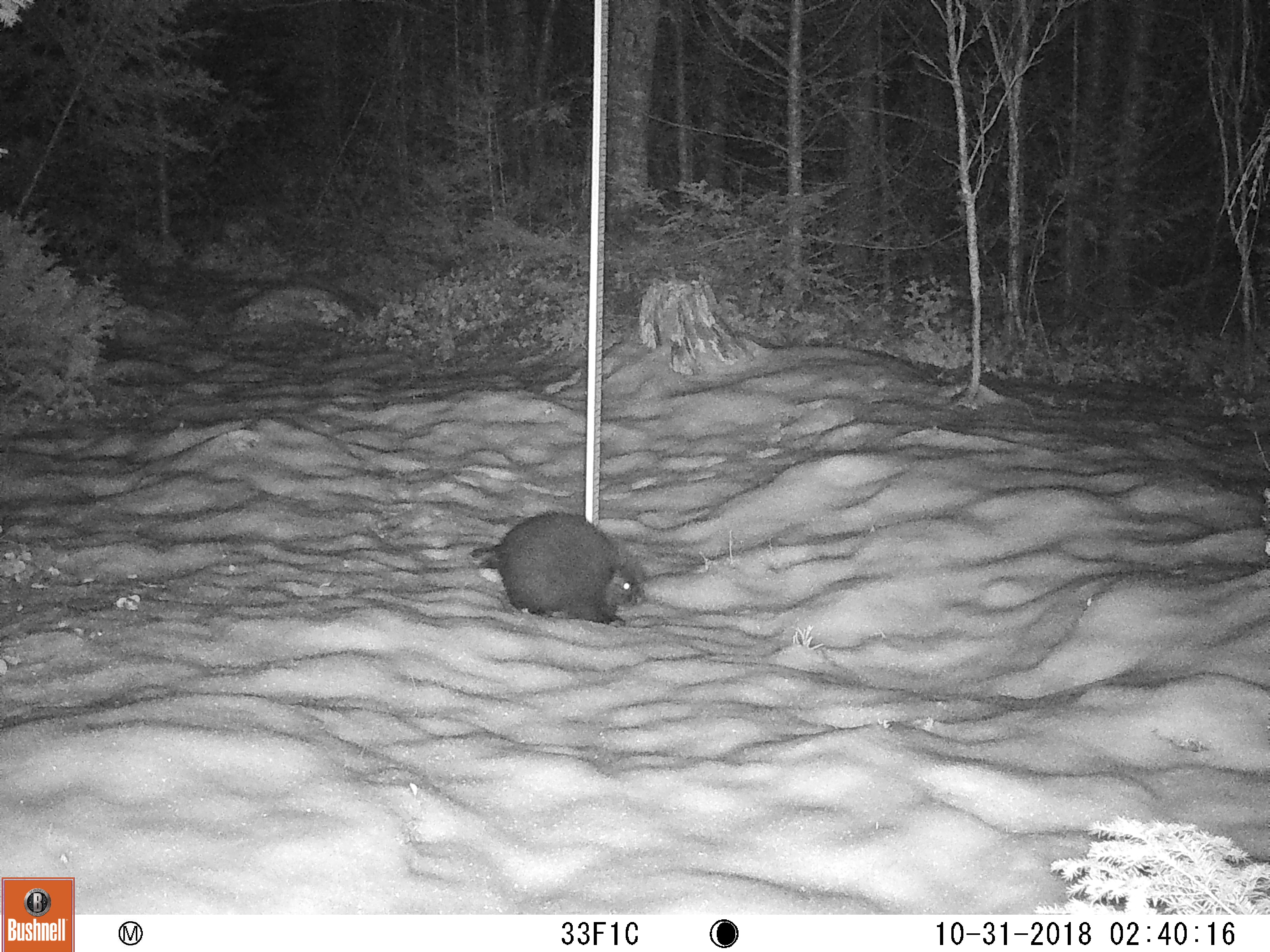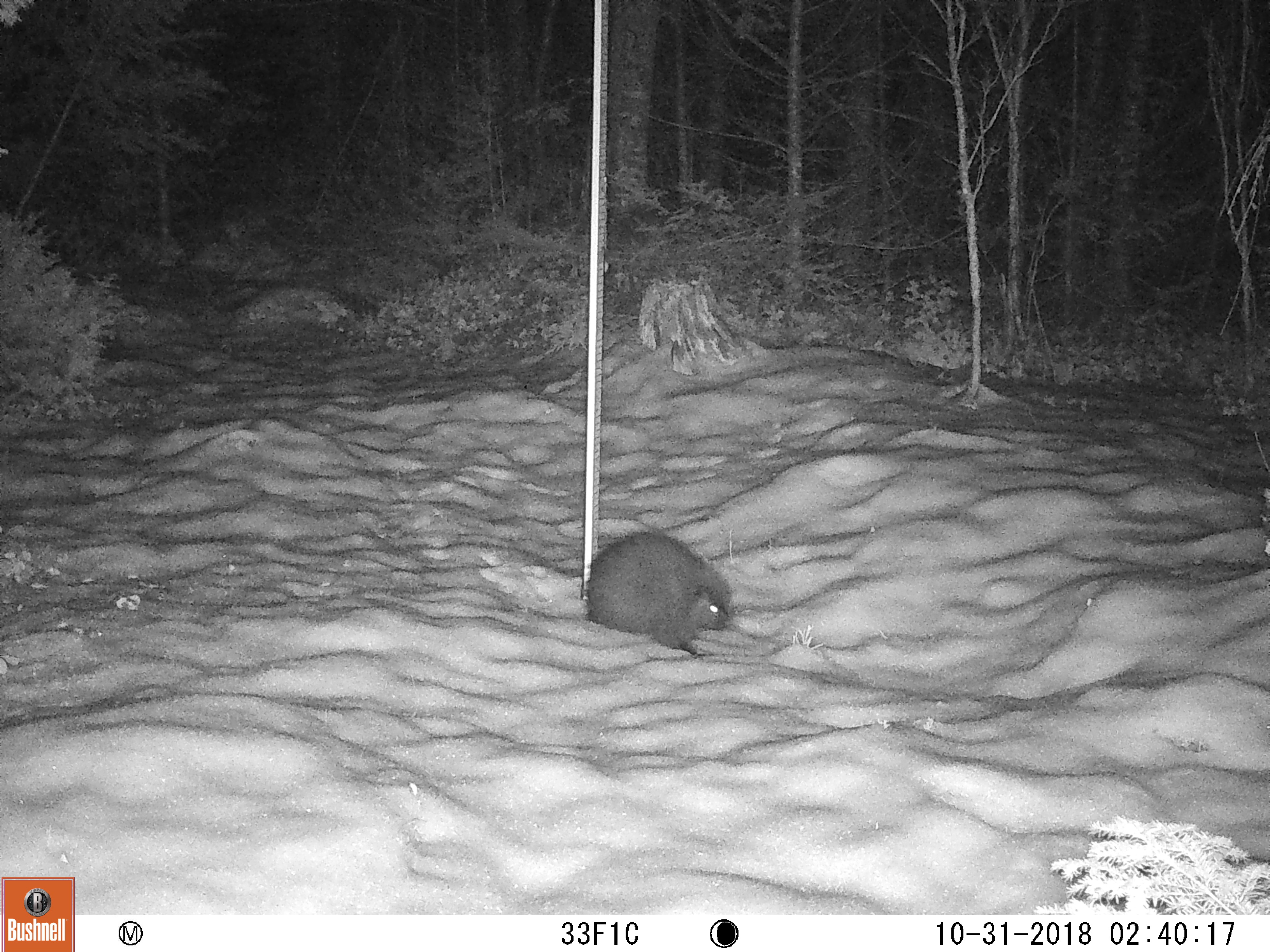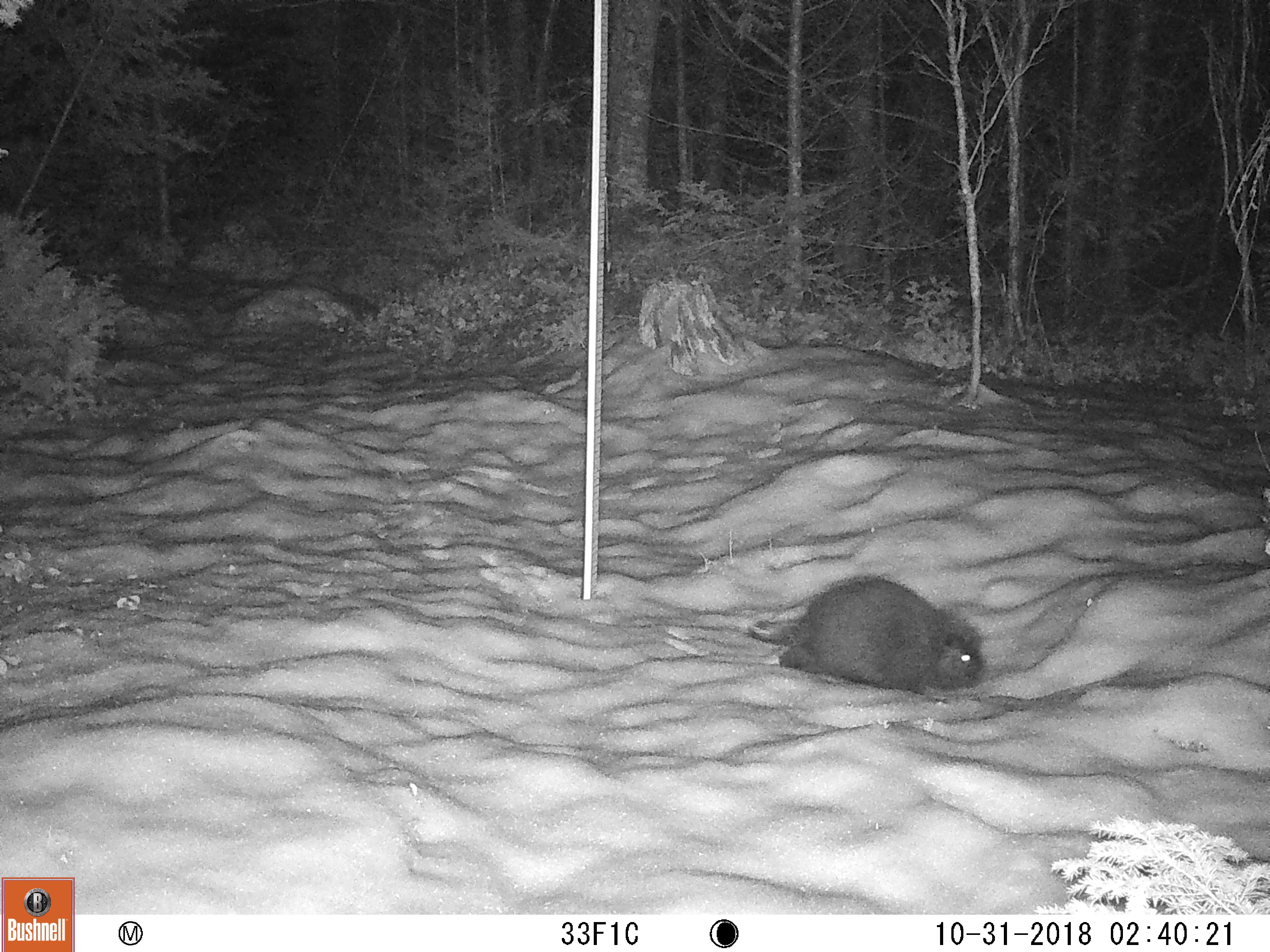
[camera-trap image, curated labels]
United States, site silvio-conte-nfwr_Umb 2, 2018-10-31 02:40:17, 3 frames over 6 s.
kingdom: Animalia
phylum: Chordata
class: Mammalia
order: Rodentia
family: Erethizontidae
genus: Erethizon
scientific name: Erethizon dorsatum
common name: porcupine